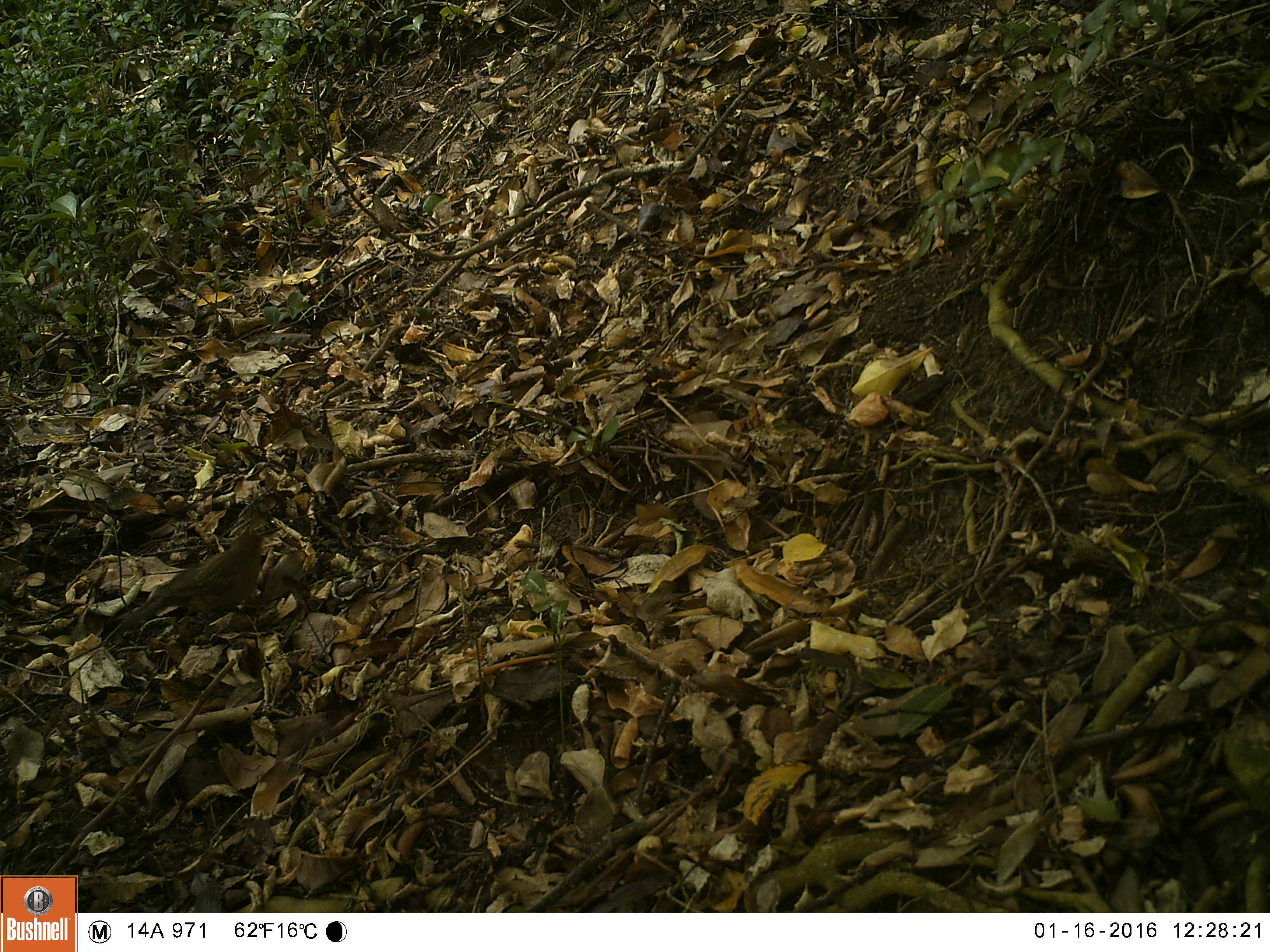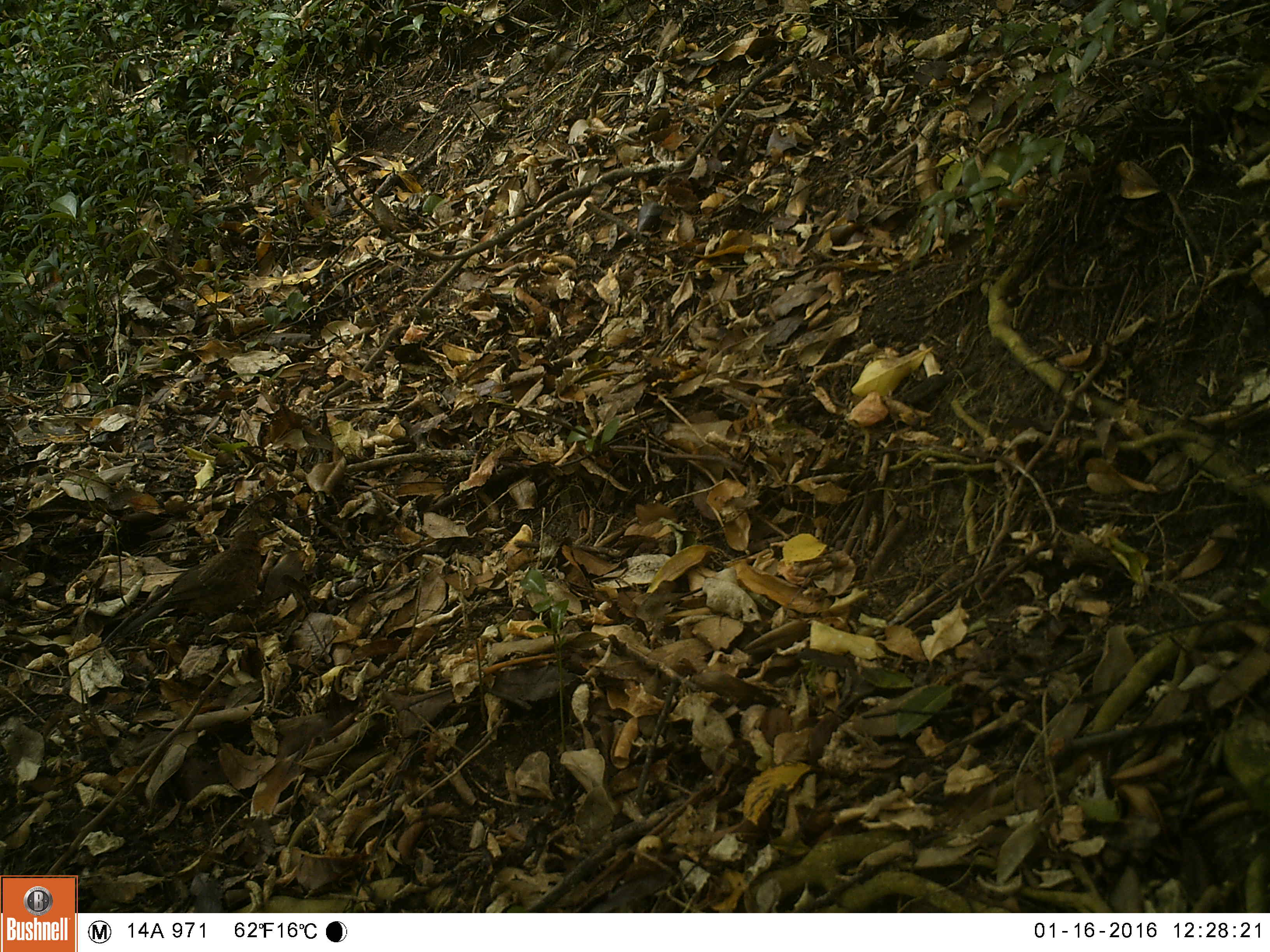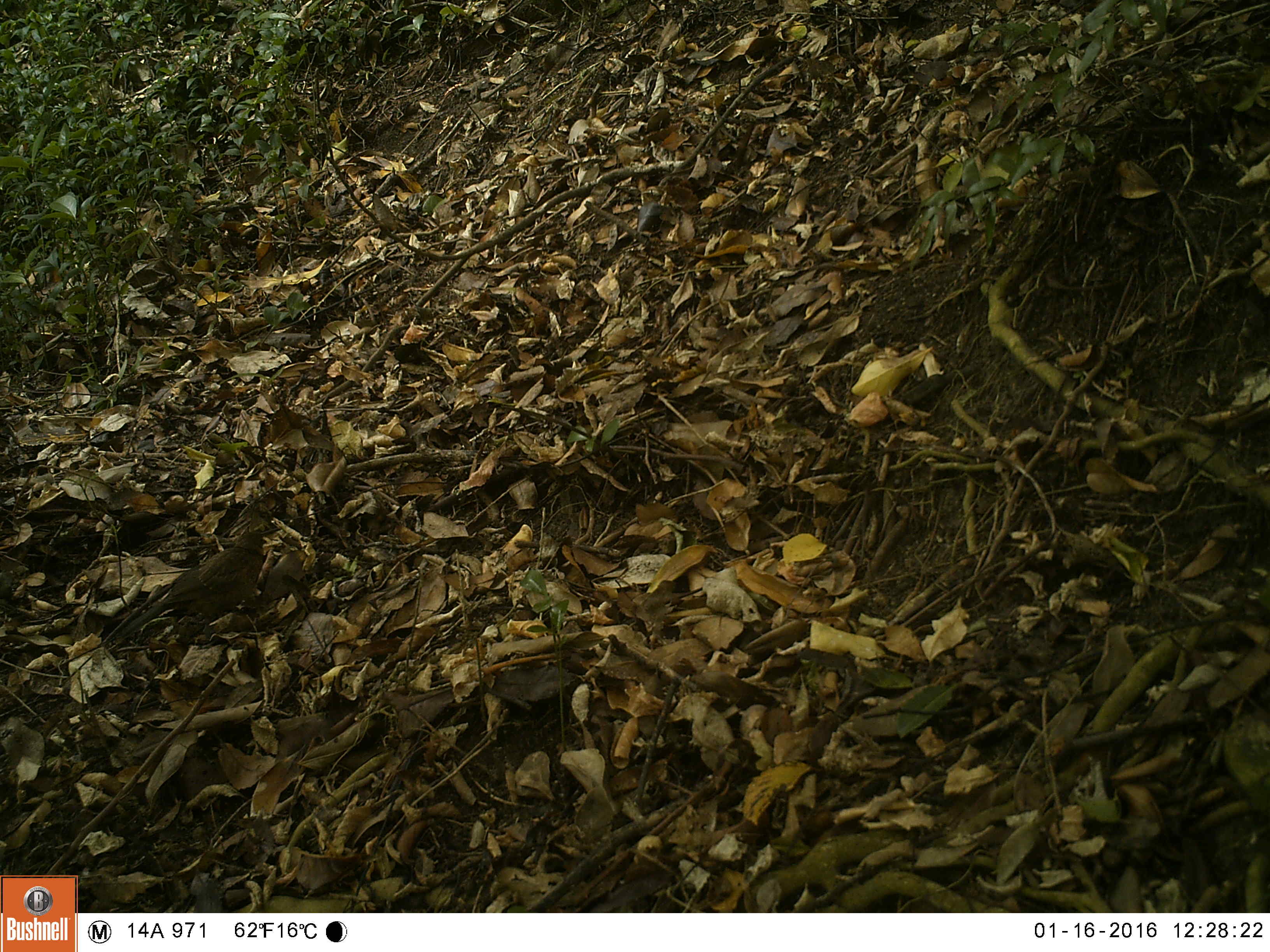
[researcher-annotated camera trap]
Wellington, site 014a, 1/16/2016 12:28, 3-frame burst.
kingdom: Animalia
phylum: Chordata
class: Aves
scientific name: Aves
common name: bird